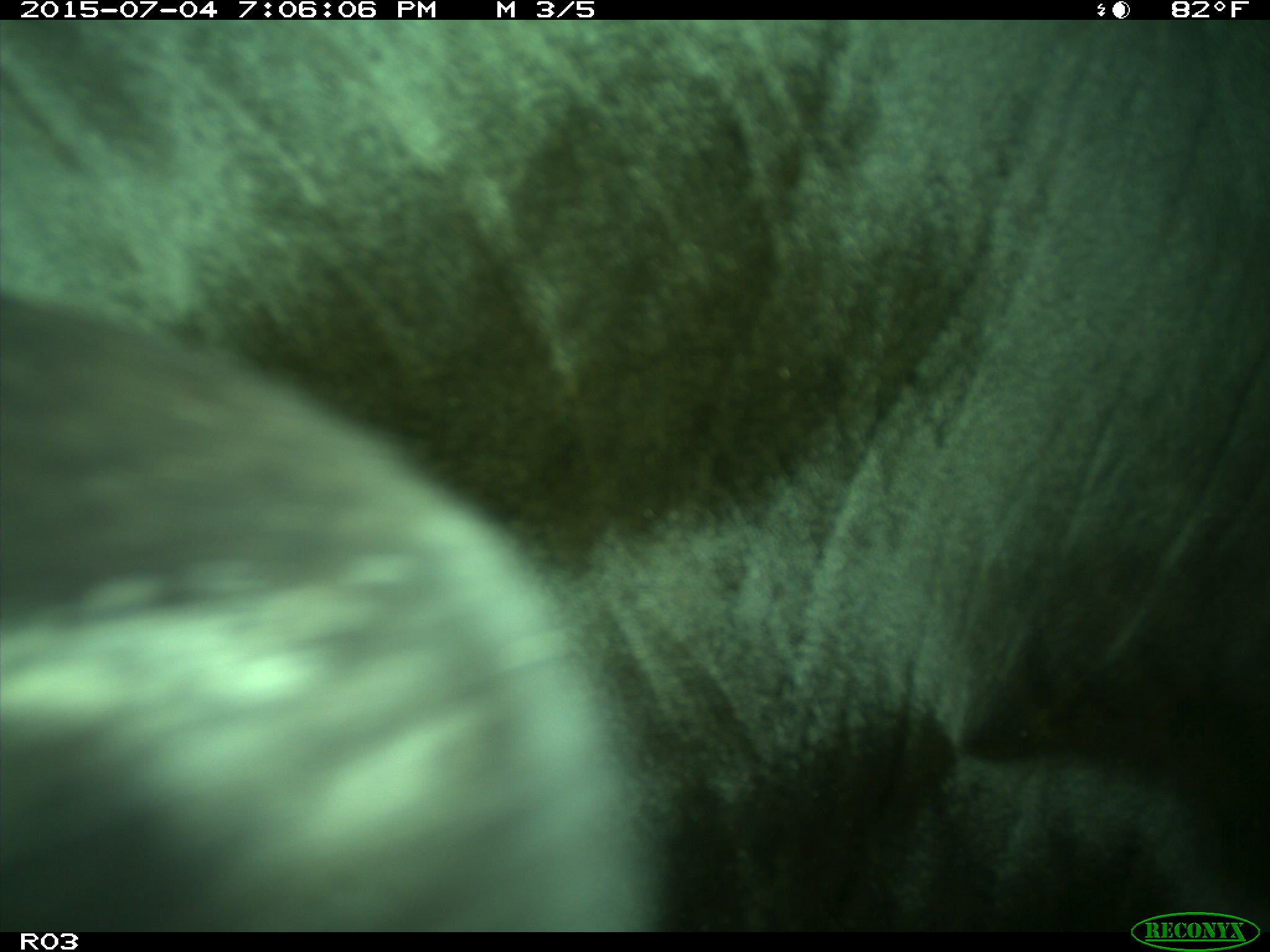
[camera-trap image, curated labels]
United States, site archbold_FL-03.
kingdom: Animalia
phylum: Chordata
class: Mammalia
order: Artiodactyla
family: Bovidae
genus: Bos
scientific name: Bos taurus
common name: domestic cow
Bos taurus (domestic cow).